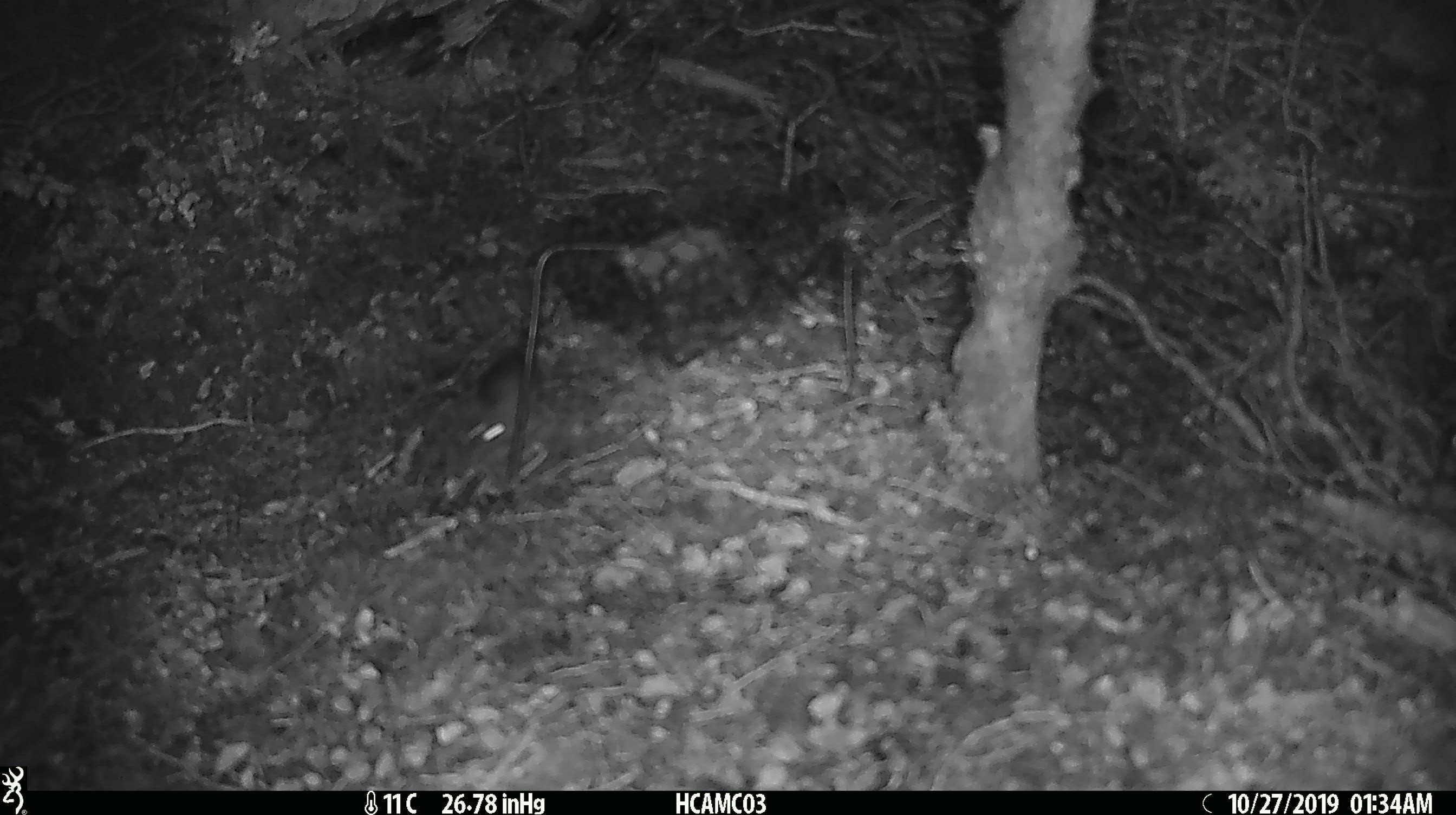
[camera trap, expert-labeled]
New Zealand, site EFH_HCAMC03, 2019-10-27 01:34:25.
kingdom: Animalia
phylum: Chordata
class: Mammalia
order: Rodentia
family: Muridae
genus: Mus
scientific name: Mus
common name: mouse